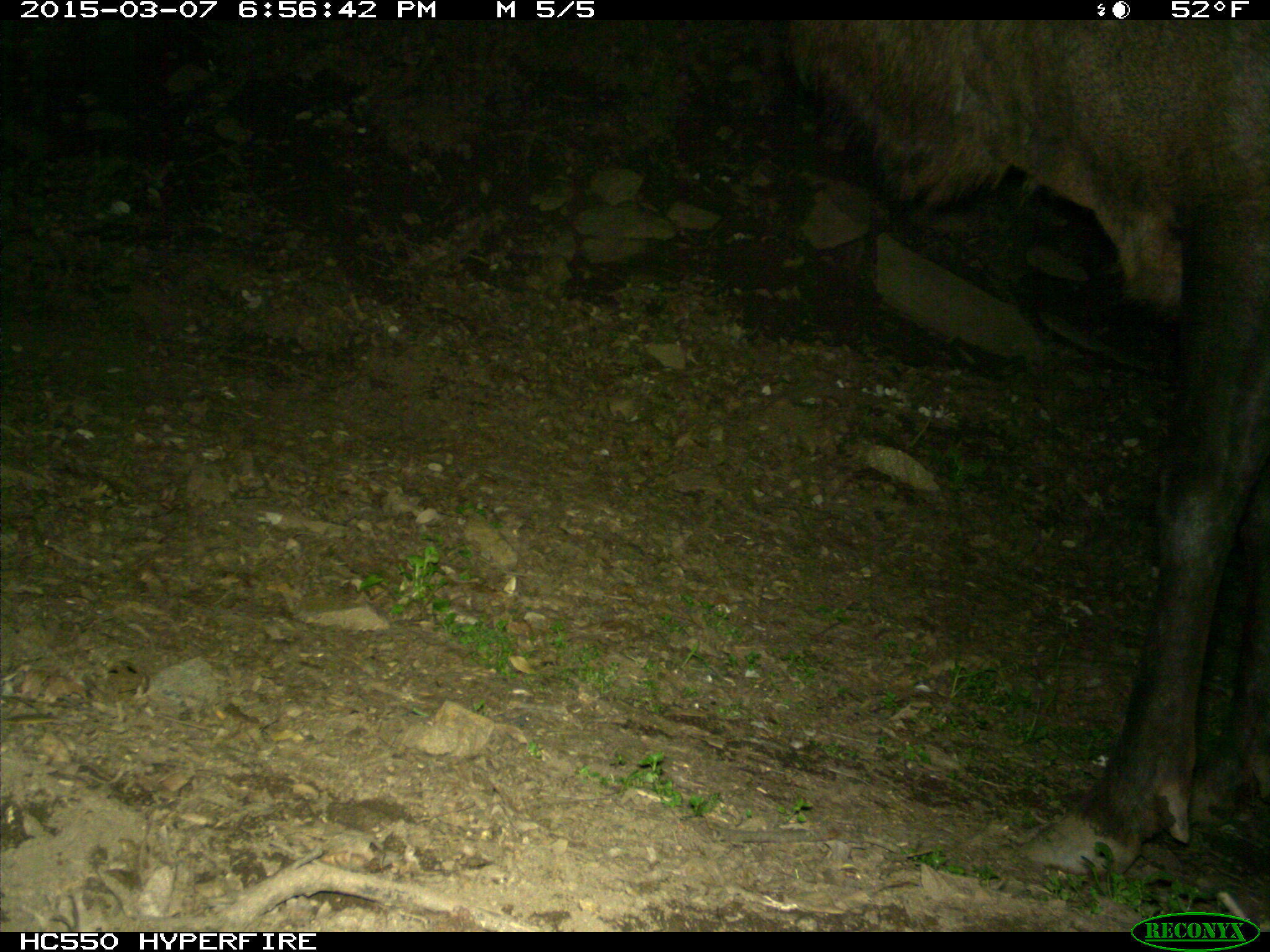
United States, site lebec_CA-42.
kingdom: Animalia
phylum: Chordata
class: Mammalia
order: Artiodactyla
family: Cervidae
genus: Cervus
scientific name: Cervus canadensis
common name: elk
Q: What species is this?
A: Cervus canadensis (elk).